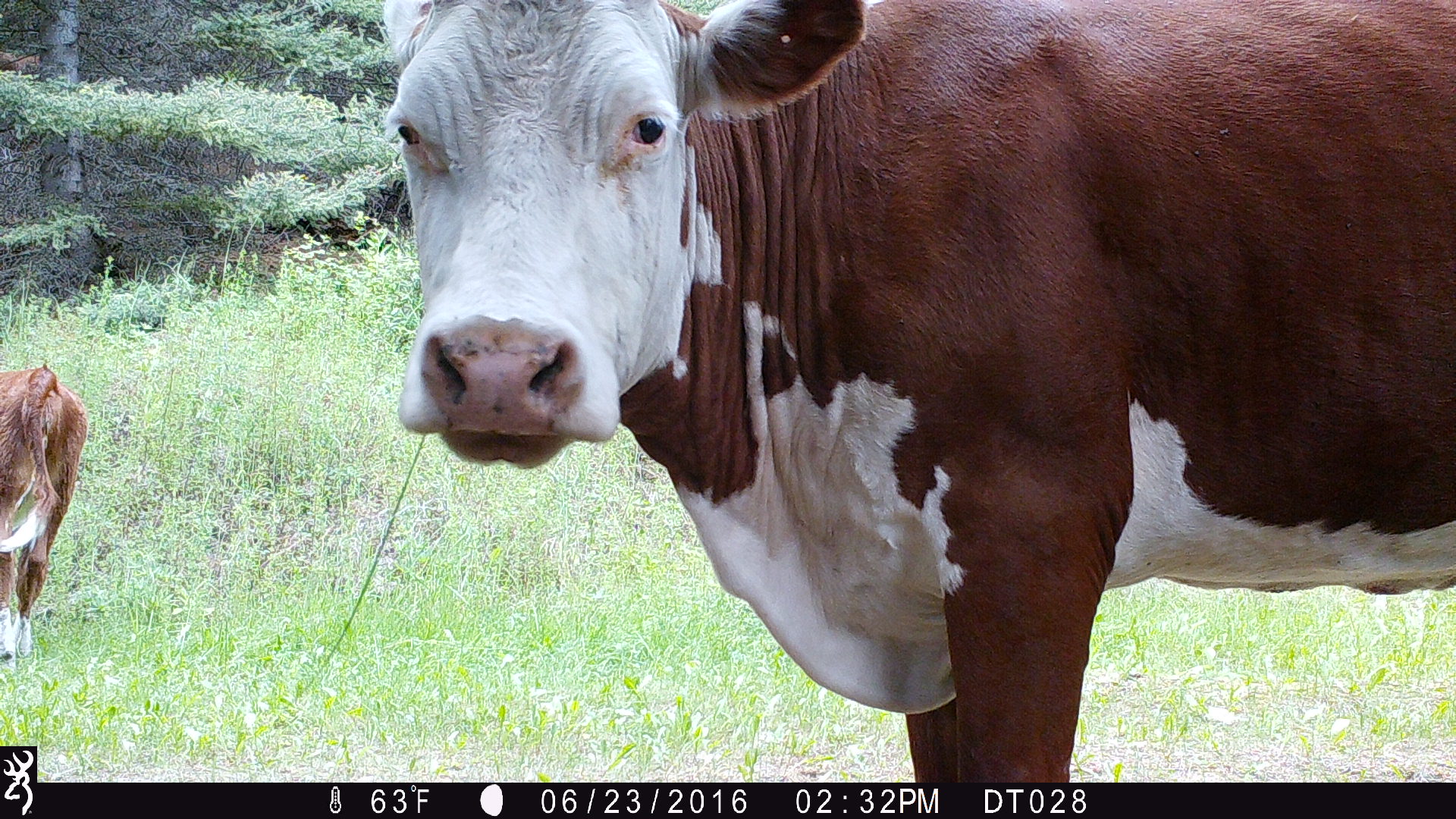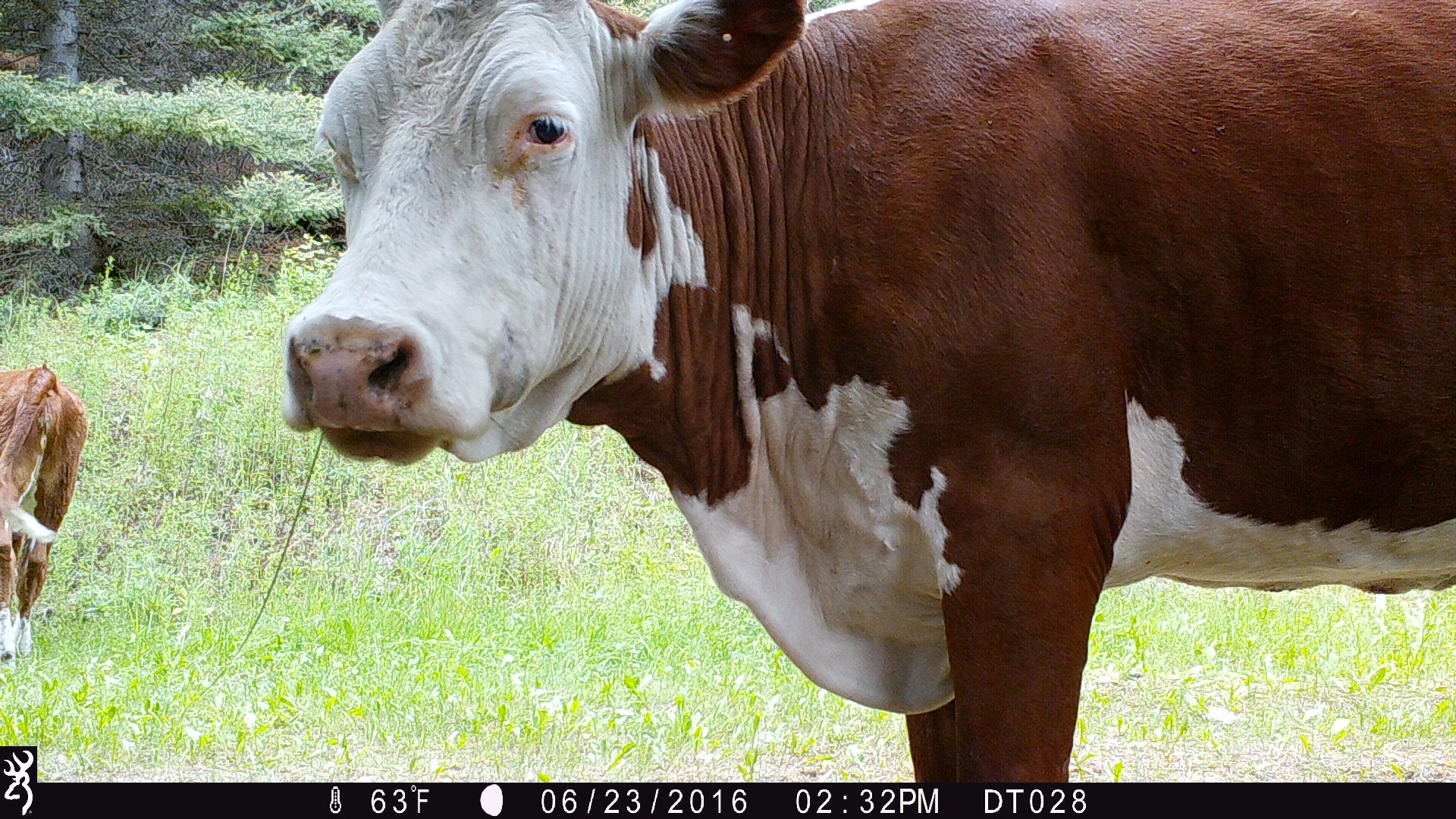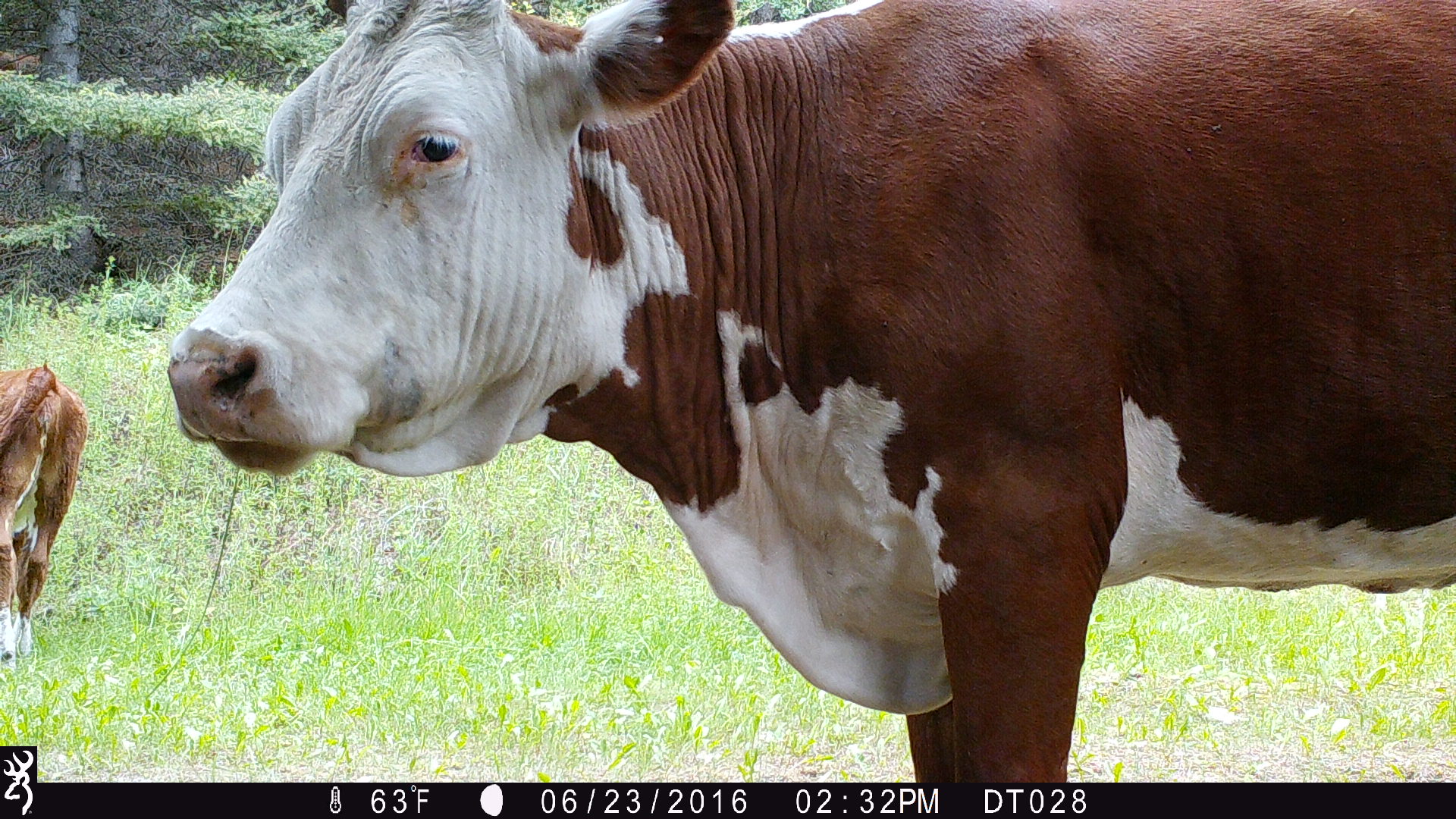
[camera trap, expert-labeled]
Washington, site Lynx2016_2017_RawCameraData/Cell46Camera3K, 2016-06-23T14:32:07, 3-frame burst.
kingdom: Animalia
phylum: Chordata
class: Mammalia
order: Artiodactyla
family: Bovidae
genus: Bos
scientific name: Bos taurus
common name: domestic cattle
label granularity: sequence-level